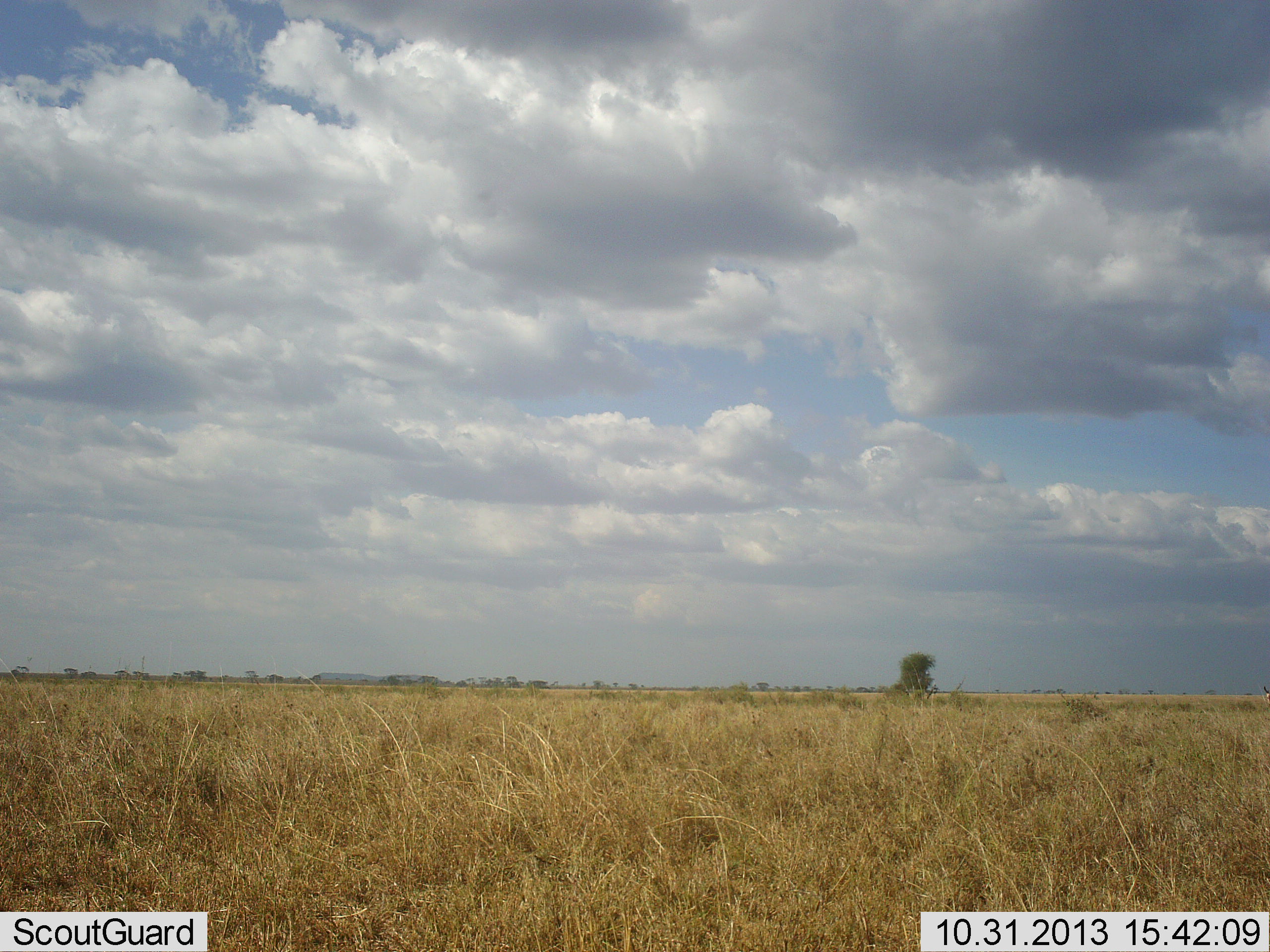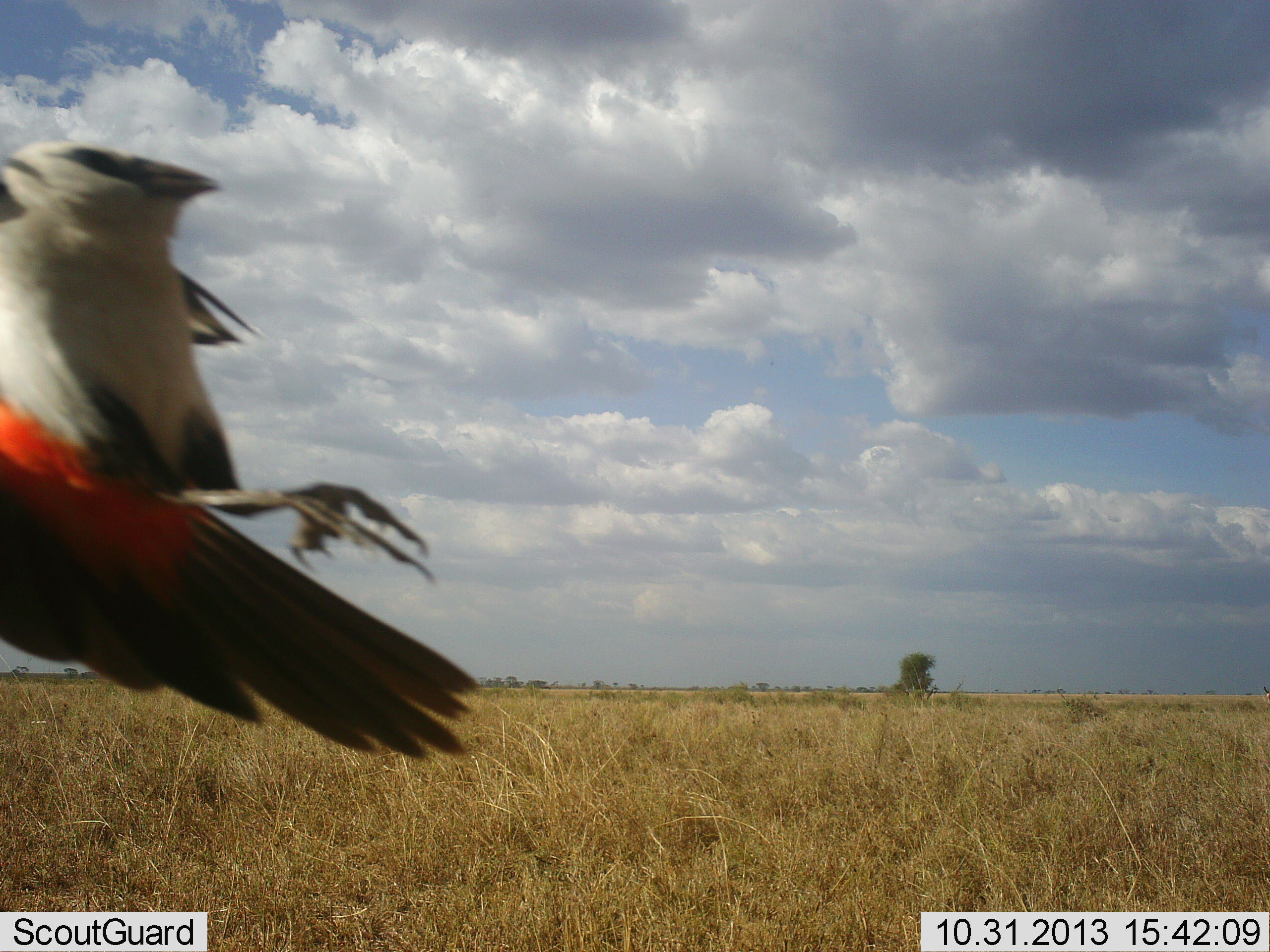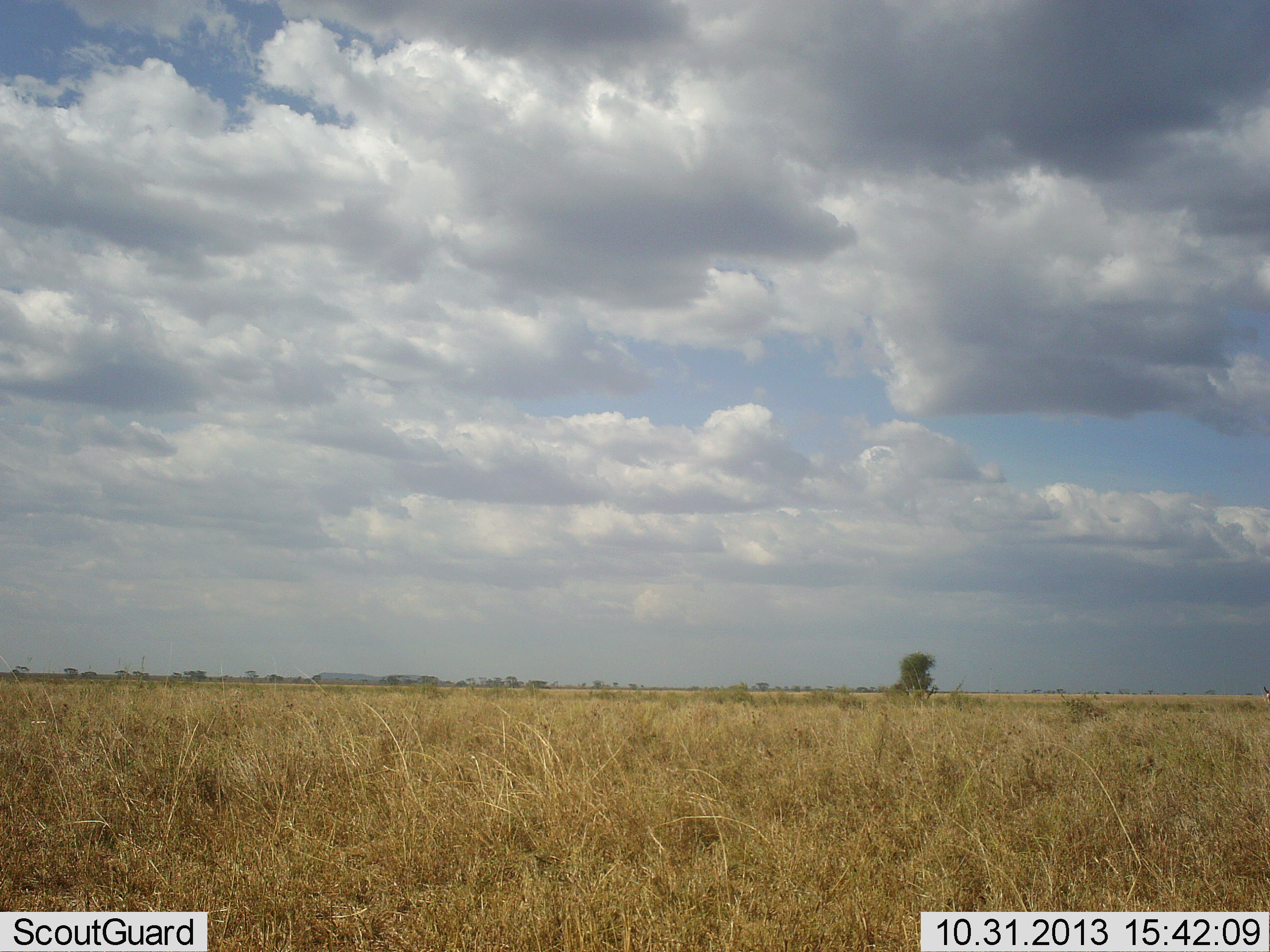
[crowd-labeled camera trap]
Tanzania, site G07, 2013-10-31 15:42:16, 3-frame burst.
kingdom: Animalia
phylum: Chordata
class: Aves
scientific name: Aves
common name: bird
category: otherbird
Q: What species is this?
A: Otherbird (bird) (Aves).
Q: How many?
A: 1.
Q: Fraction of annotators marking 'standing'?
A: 6%.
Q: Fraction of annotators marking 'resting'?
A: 0%.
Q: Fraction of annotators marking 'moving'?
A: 94%.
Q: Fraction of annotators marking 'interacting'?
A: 6%.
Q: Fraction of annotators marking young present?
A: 0%.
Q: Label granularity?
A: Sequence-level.